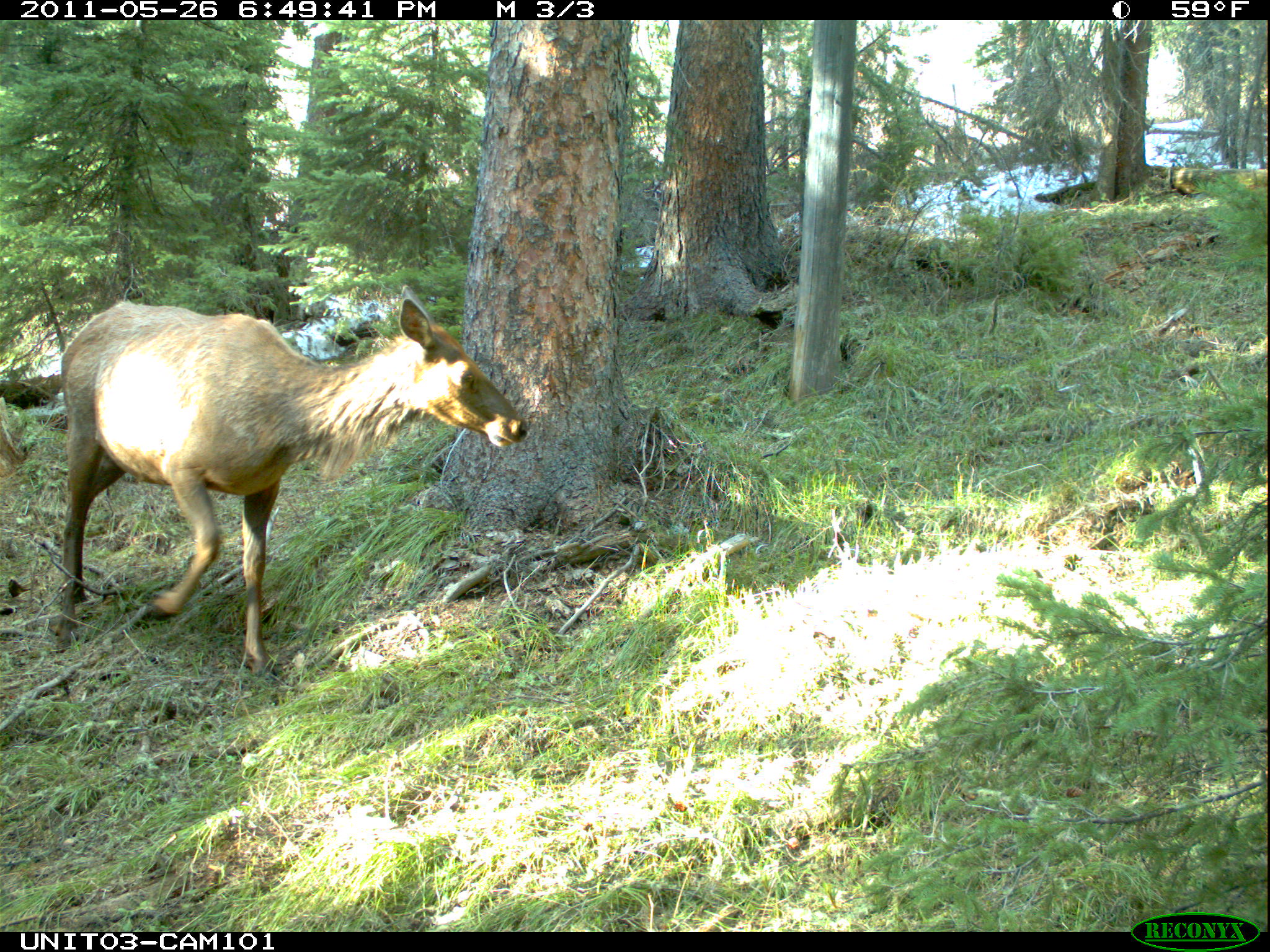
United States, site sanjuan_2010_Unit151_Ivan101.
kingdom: Animalia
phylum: Chordata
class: Mammalia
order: Artiodactyla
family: Cervidae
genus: Cervus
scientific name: Cervus elaphus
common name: red deer